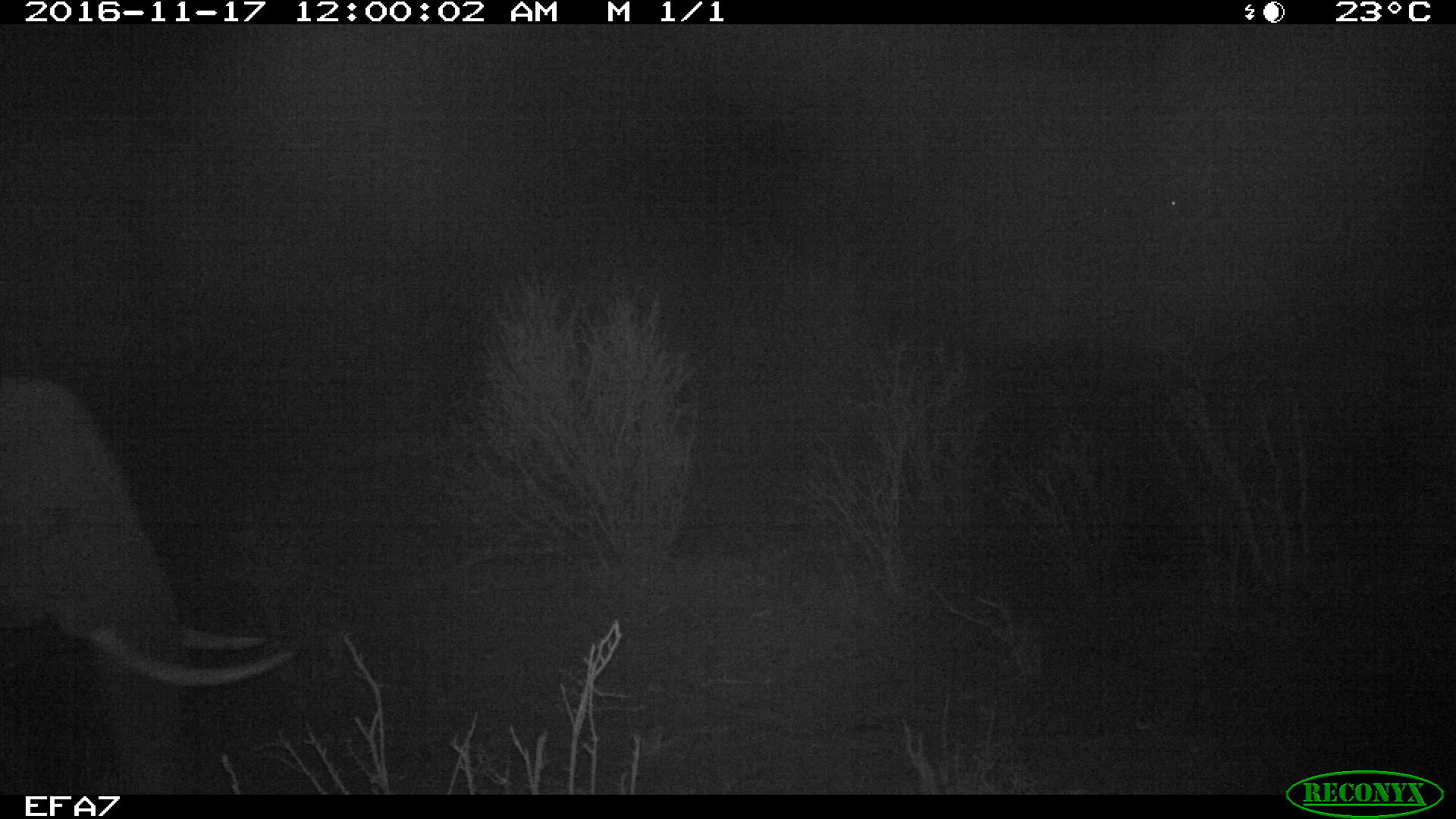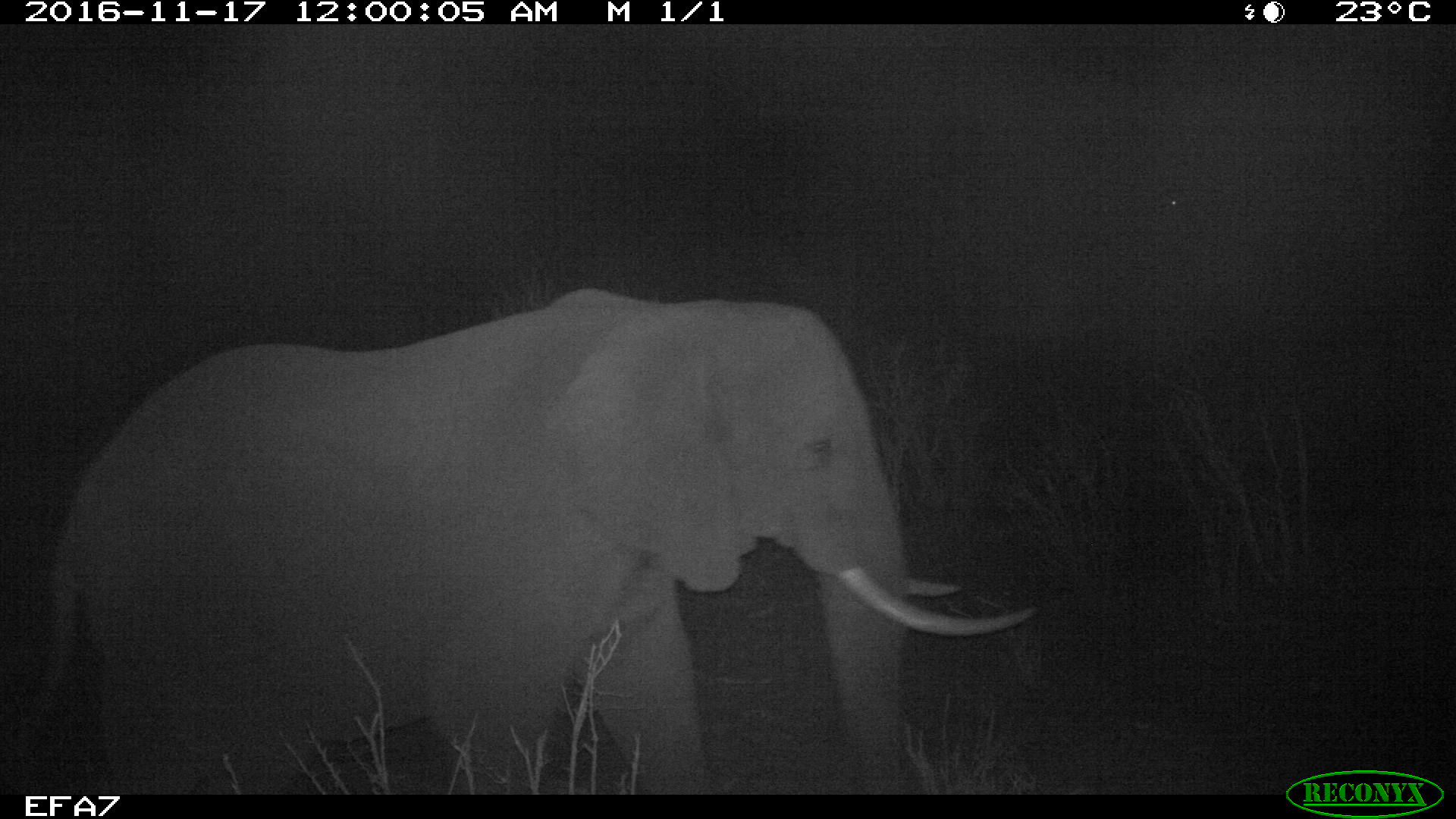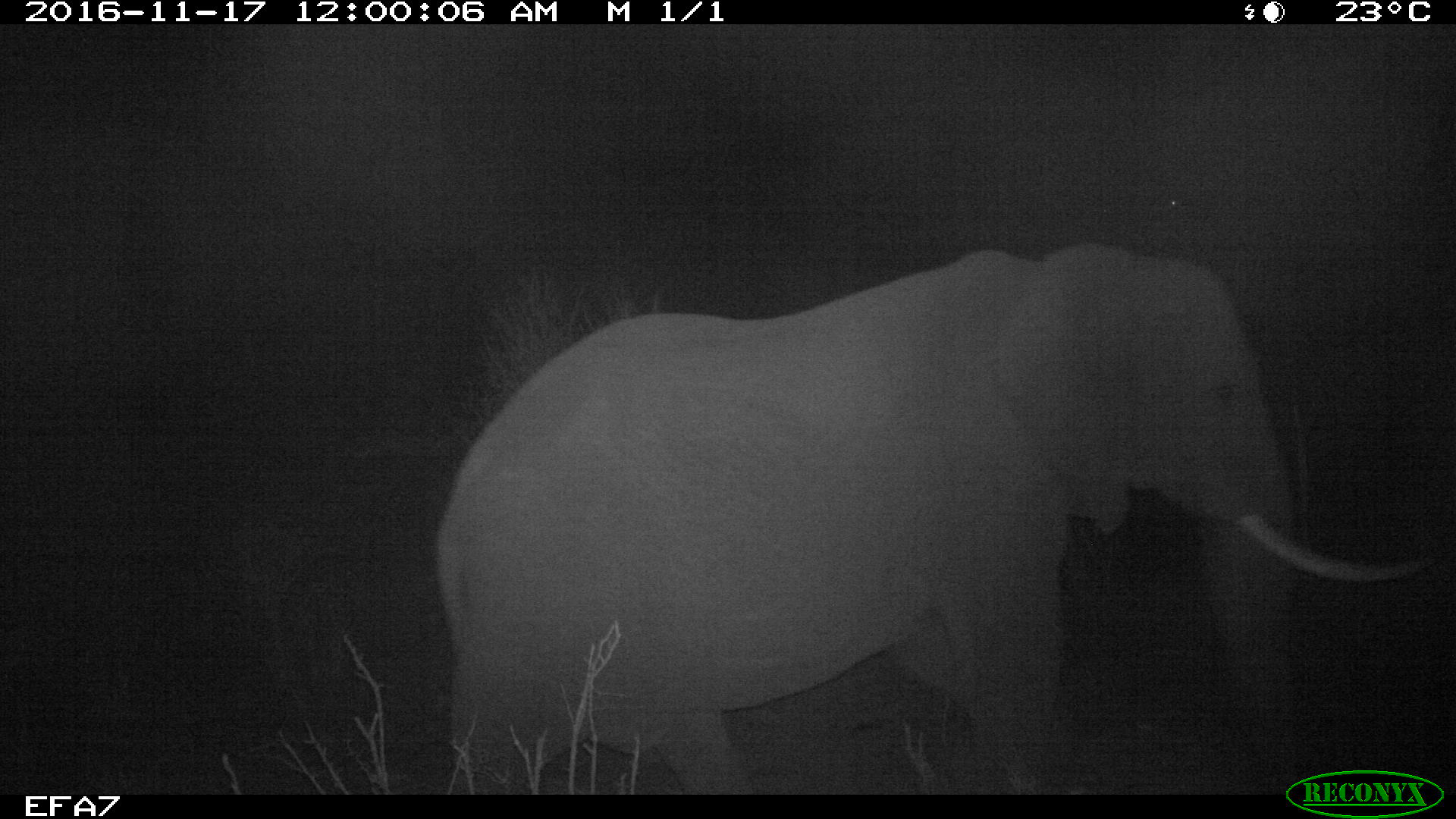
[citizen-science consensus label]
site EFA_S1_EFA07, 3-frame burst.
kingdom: Animalia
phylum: Chordata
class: Mammalia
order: Proboscidea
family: Elephantidae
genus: Loxodonta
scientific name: Loxodonta africana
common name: african bush elephant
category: elephant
Elephant (african bush elephant) (Loxodonta africana), count 1. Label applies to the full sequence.